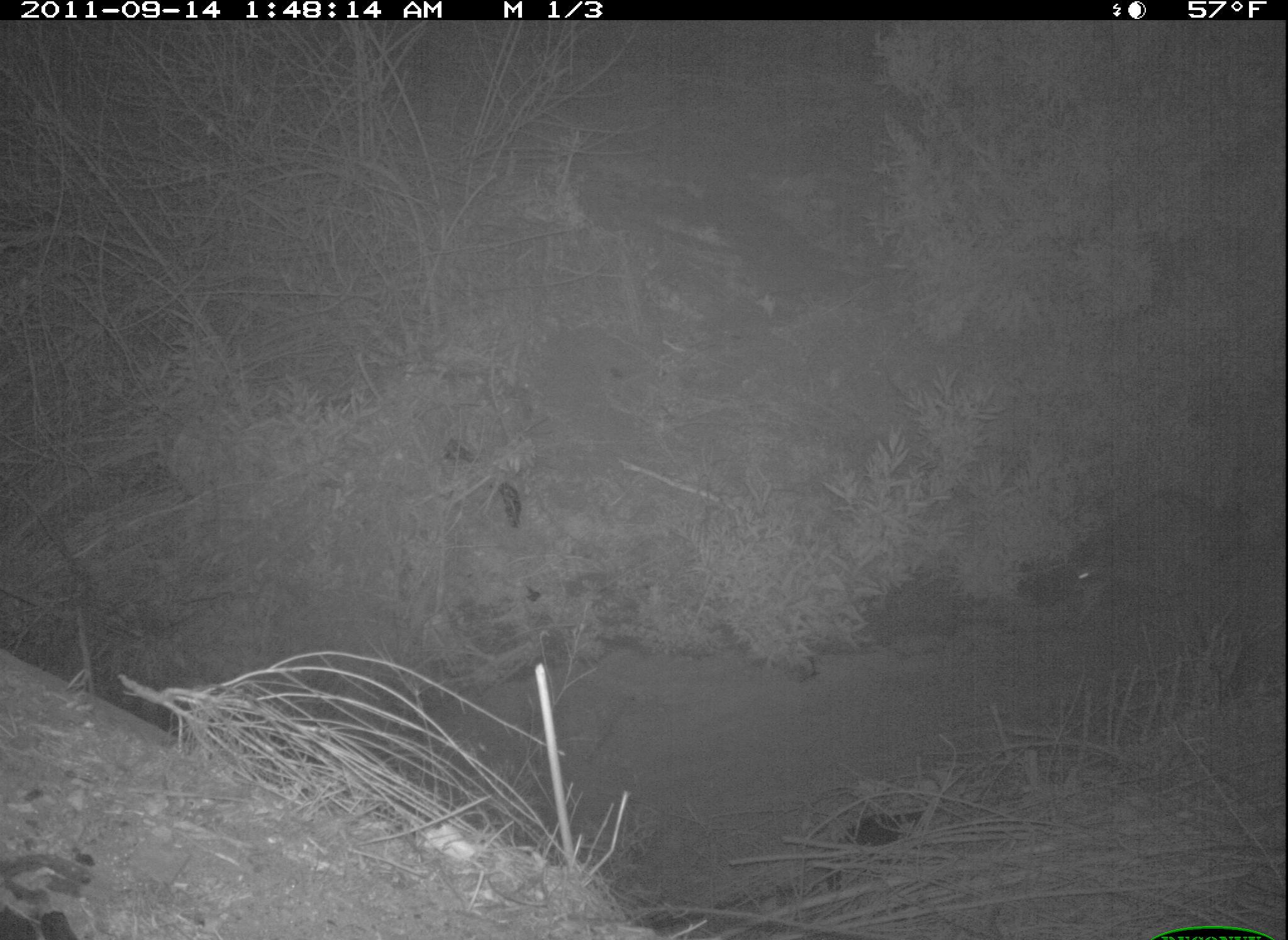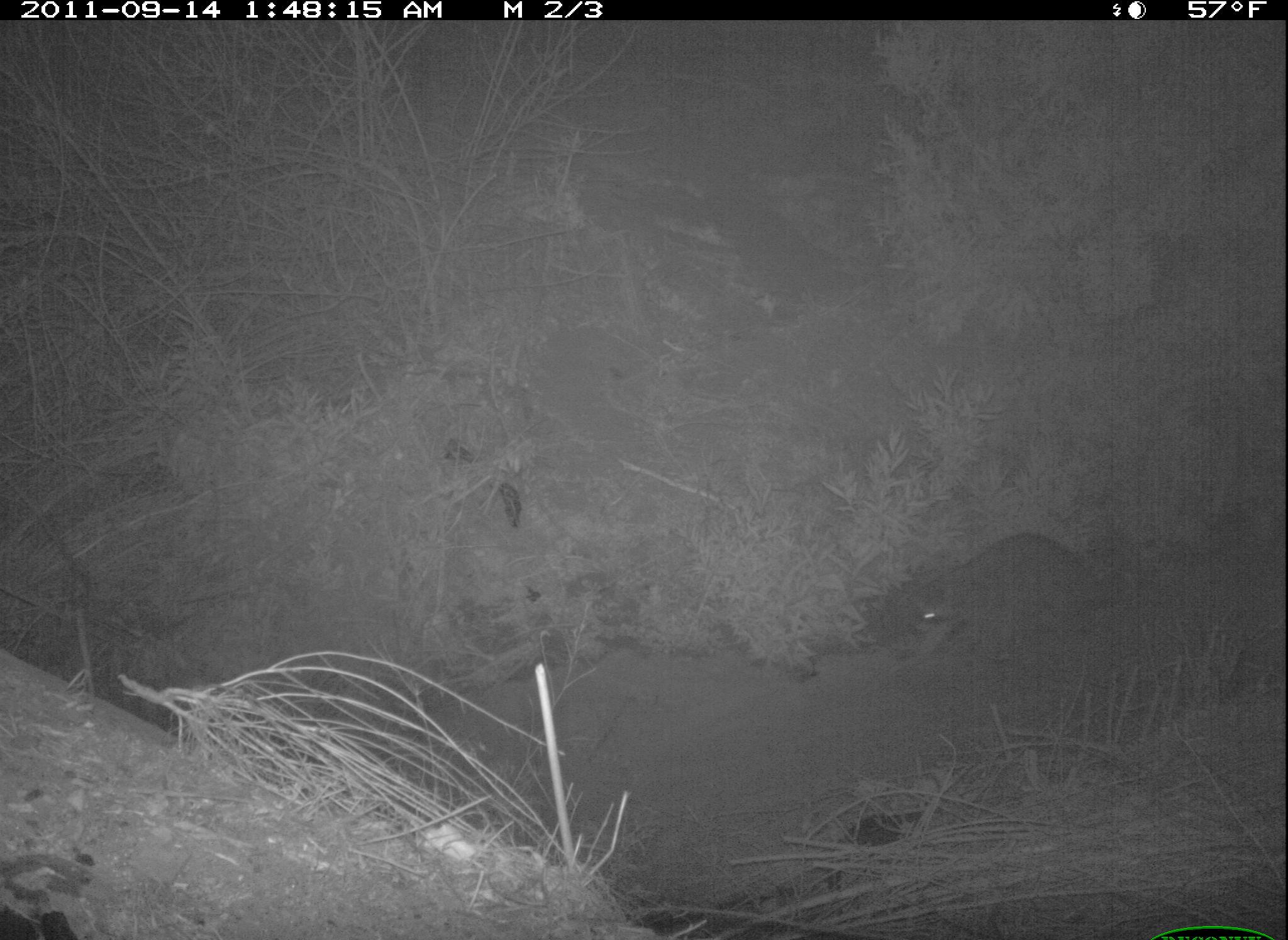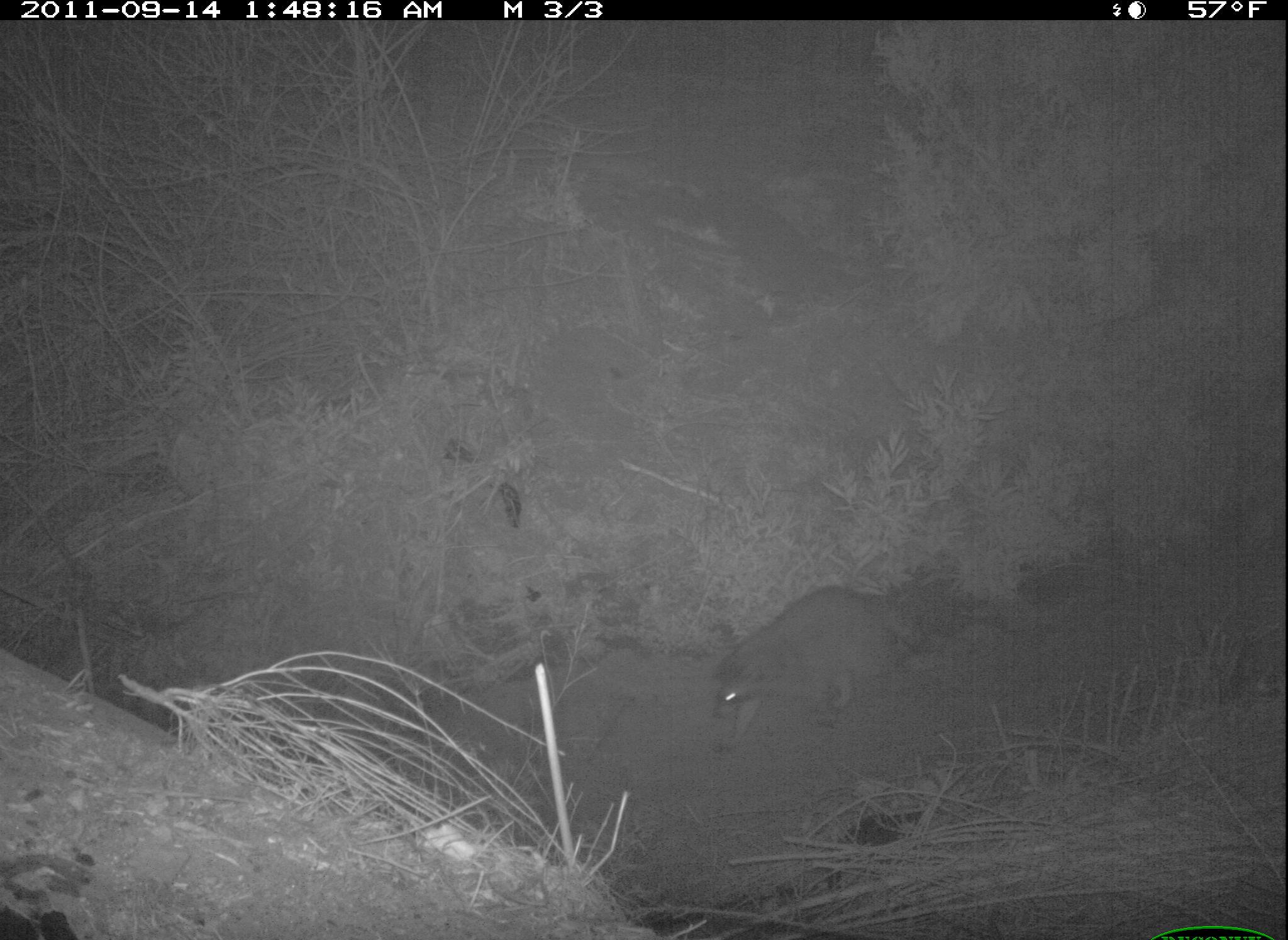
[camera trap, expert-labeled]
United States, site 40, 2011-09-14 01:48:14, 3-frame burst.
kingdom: Animalia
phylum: Chordata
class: Mammalia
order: Carnivora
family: Procyonidae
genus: Procyon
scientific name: Procyon lotor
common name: raccoon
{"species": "raccoon (Procyon lotor)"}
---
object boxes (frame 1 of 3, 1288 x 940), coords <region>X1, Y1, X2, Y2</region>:
raccoon: <region>1058, 459, 1270, 648</region>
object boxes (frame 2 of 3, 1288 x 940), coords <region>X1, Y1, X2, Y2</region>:
raccoon: <region>853, 522, 1133, 675</region>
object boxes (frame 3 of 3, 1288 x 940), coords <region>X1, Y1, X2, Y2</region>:
raccoon: <region>673, 541, 1093, 759</region>